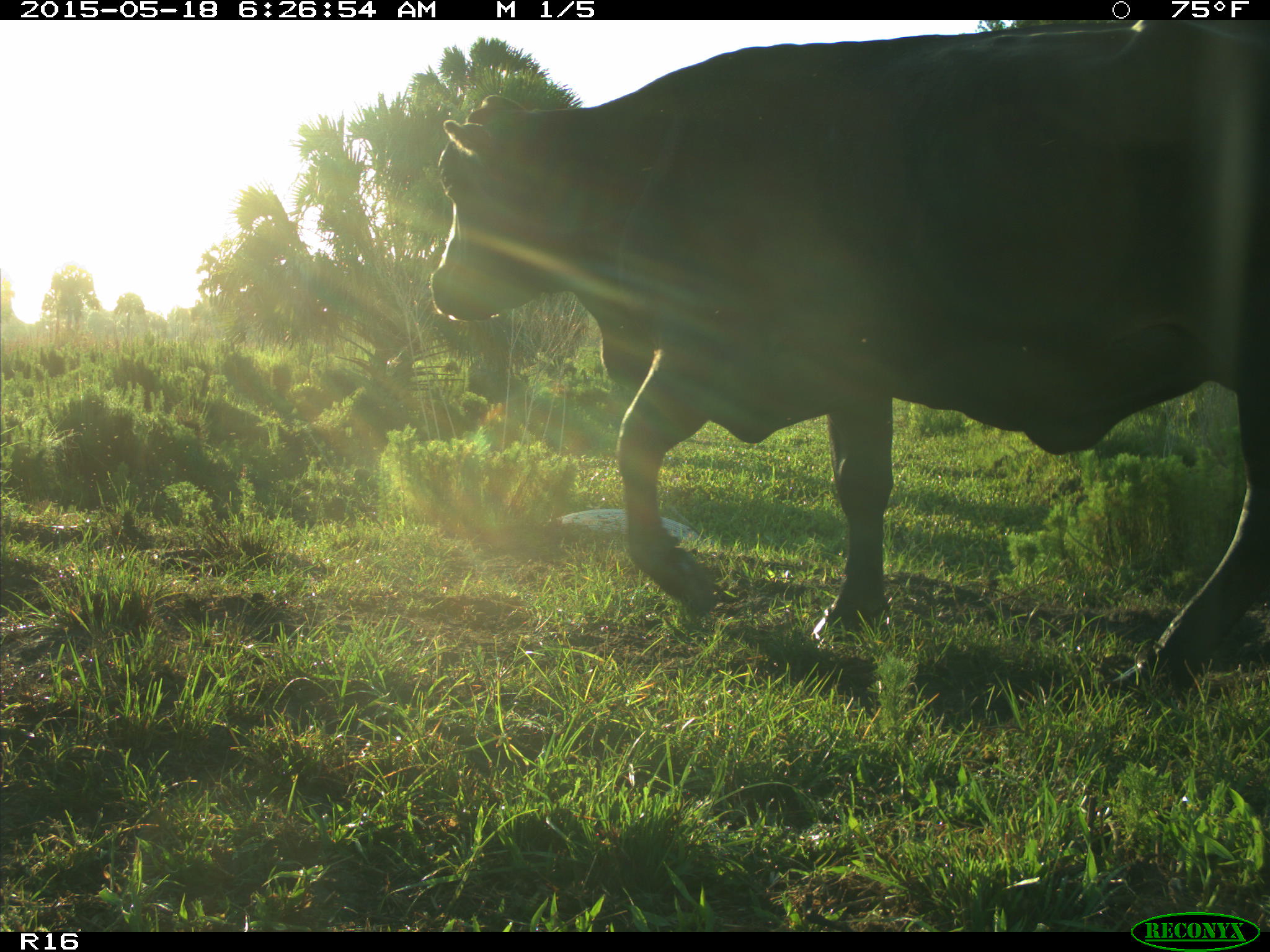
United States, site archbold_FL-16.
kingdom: Animalia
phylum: Chordata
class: Mammalia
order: Artiodactyla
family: Bovidae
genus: Bos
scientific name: Bos taurus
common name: domestic cow